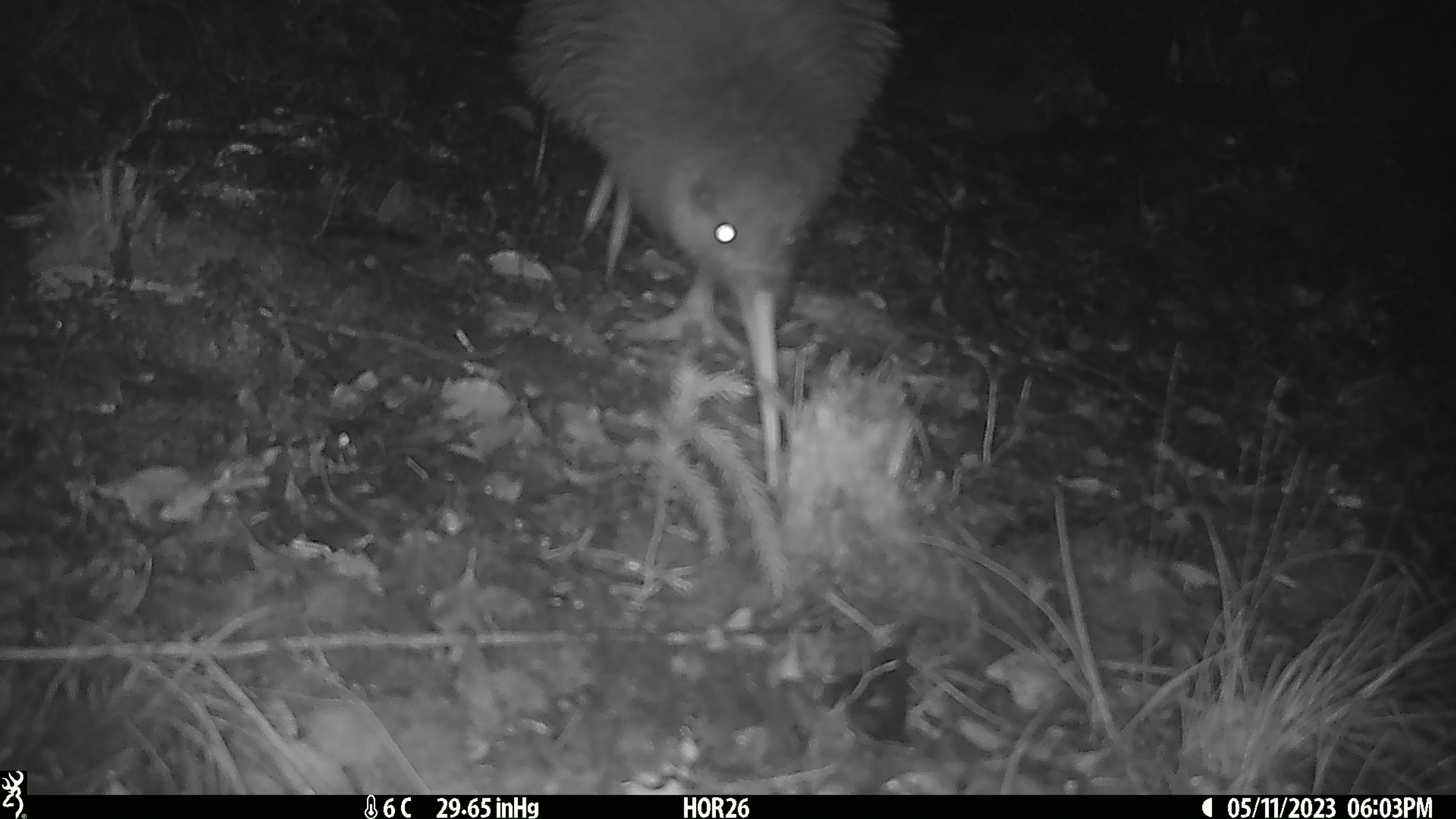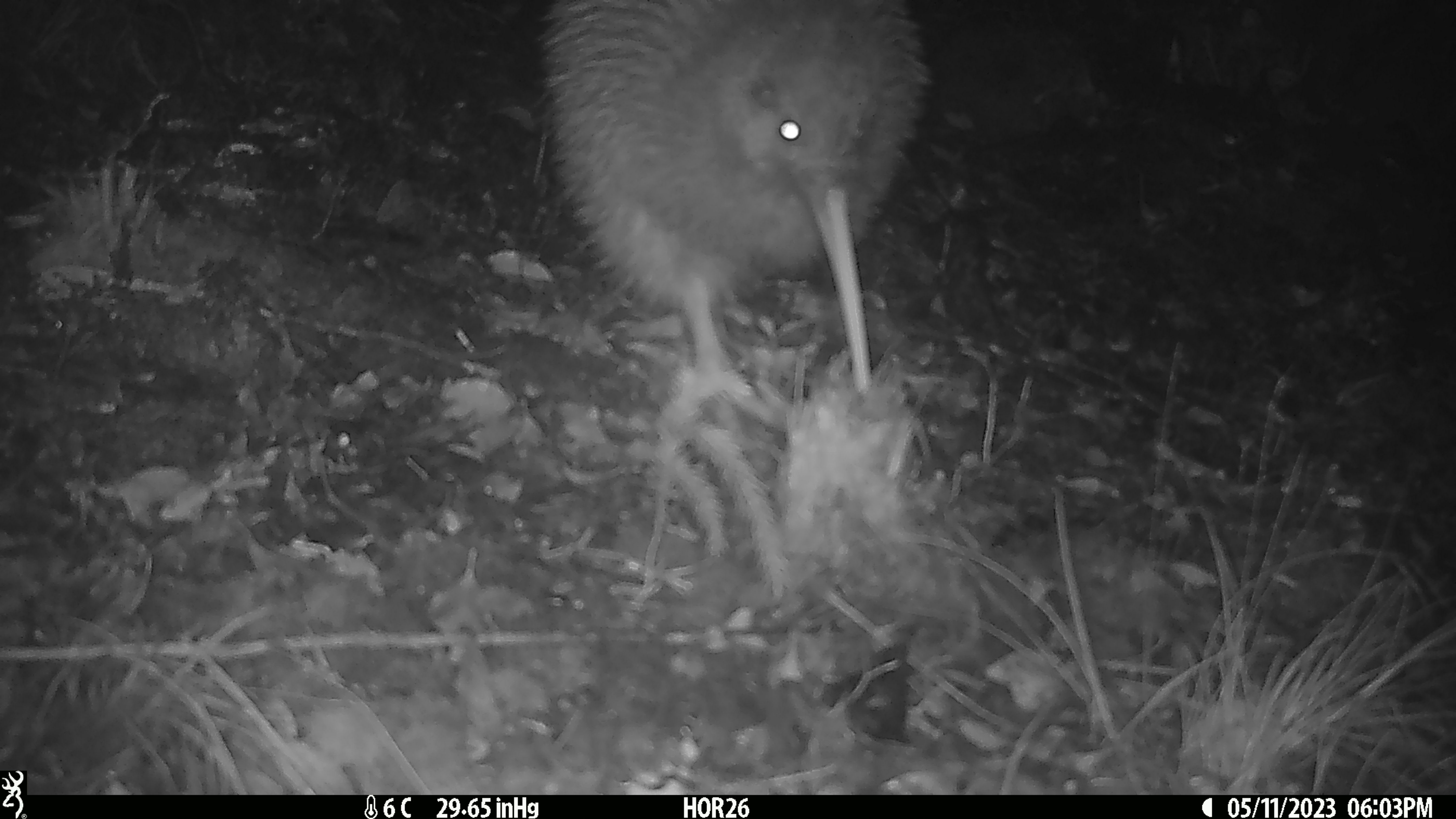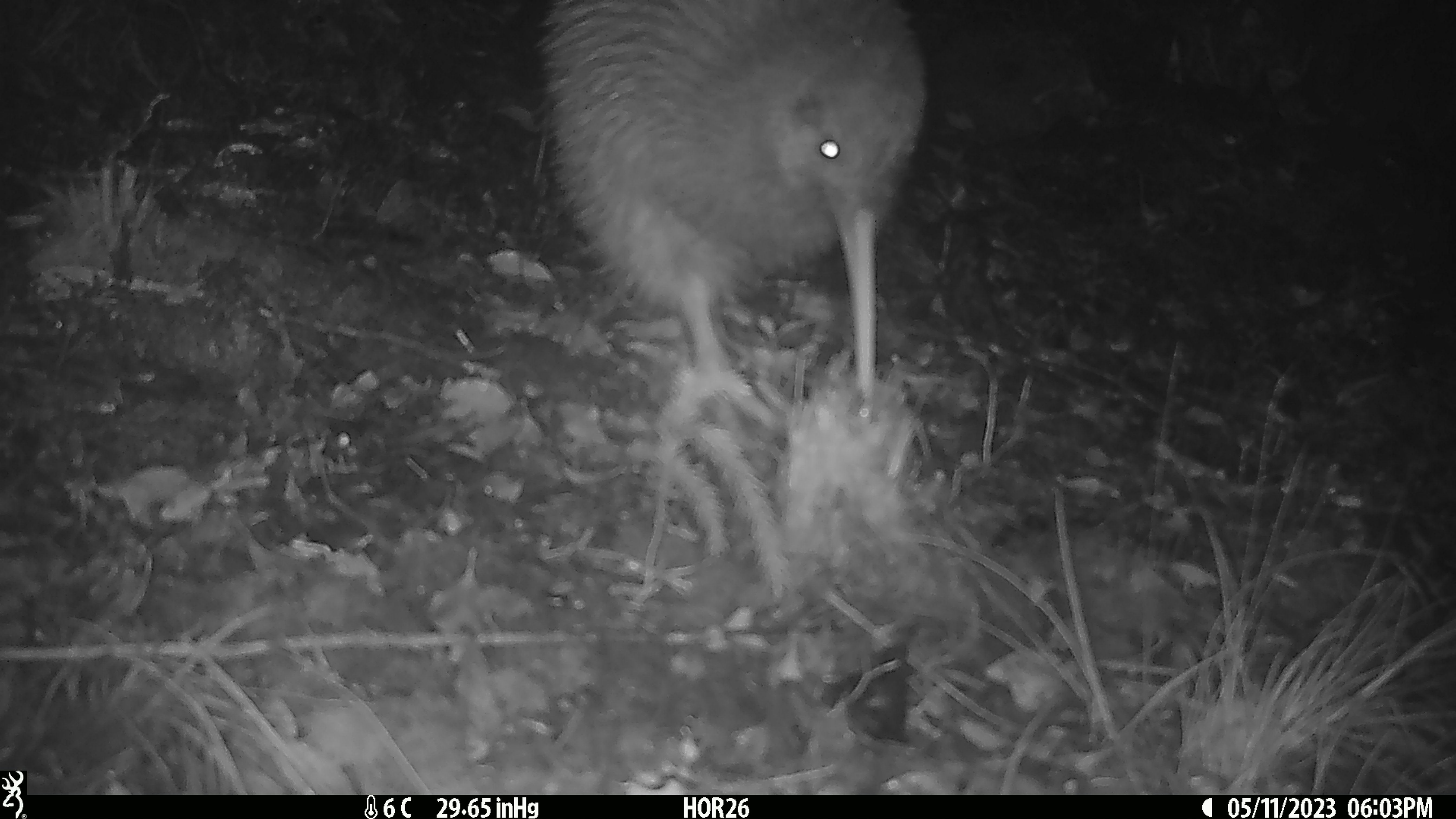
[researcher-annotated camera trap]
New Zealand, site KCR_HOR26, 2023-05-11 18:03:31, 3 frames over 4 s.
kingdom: Animalia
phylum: Chordata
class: Aves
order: Apterygiformes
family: Apterygidae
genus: Apteryx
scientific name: Apteryx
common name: kiwi